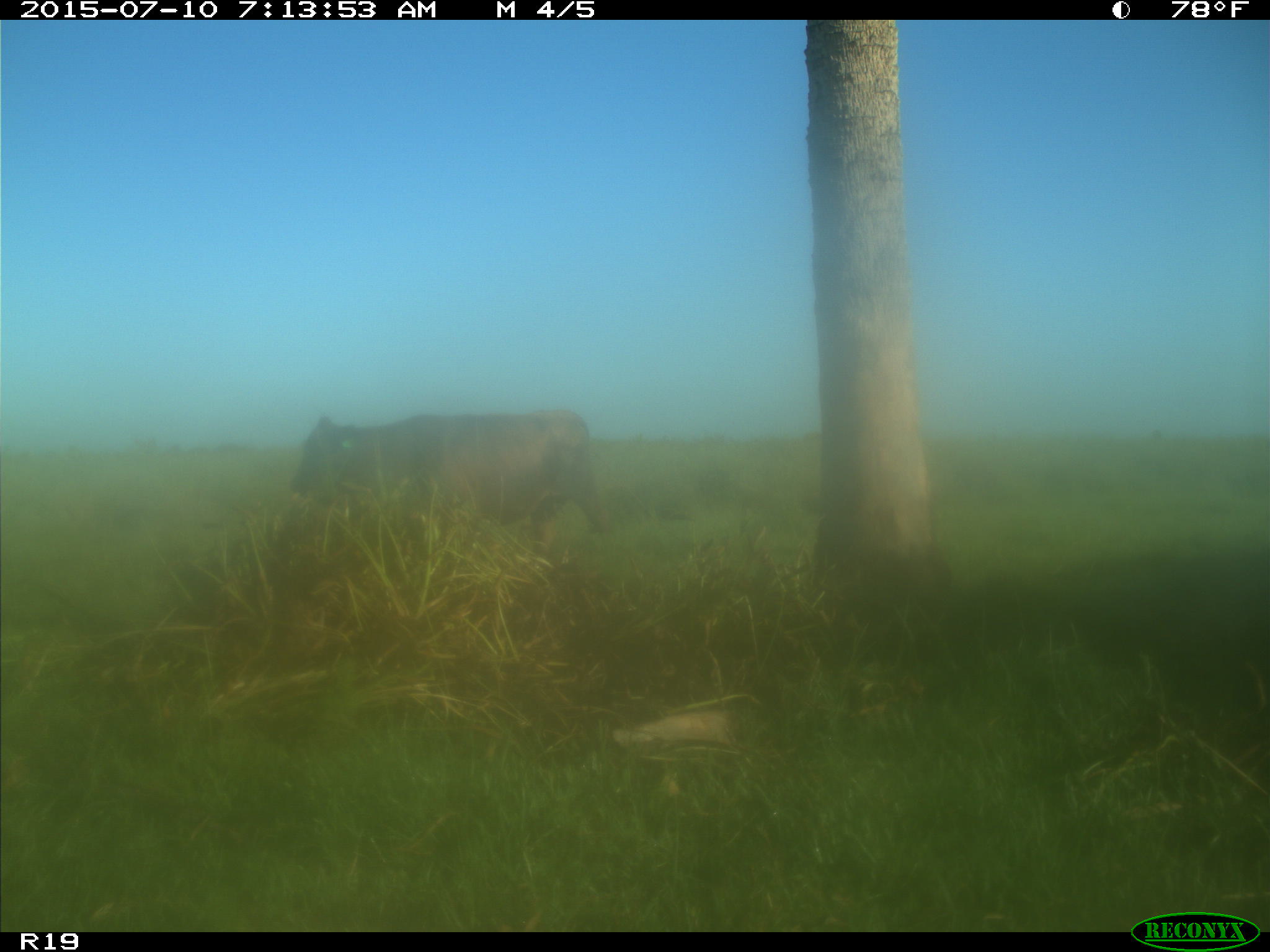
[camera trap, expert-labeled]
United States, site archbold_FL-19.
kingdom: Animalia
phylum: Chordata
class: Mammalia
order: Artiodactyla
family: Bovidae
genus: Bos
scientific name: Bos taurus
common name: domestic cow